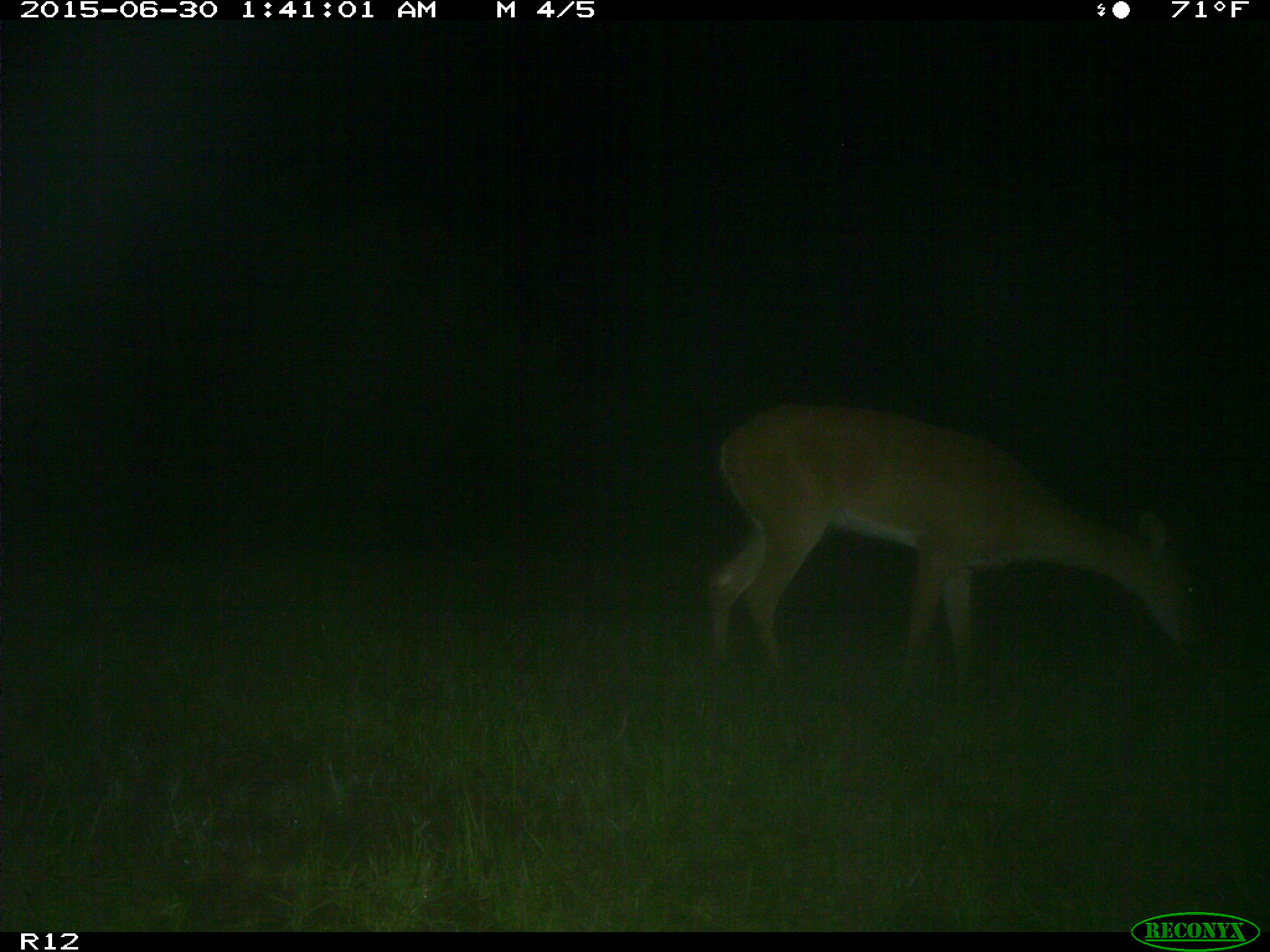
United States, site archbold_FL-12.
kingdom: Animalia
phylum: Chordata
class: Mammalia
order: Artiodactyla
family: Cervidae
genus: Odocoileus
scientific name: Odocoileus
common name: deer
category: unidentified deer